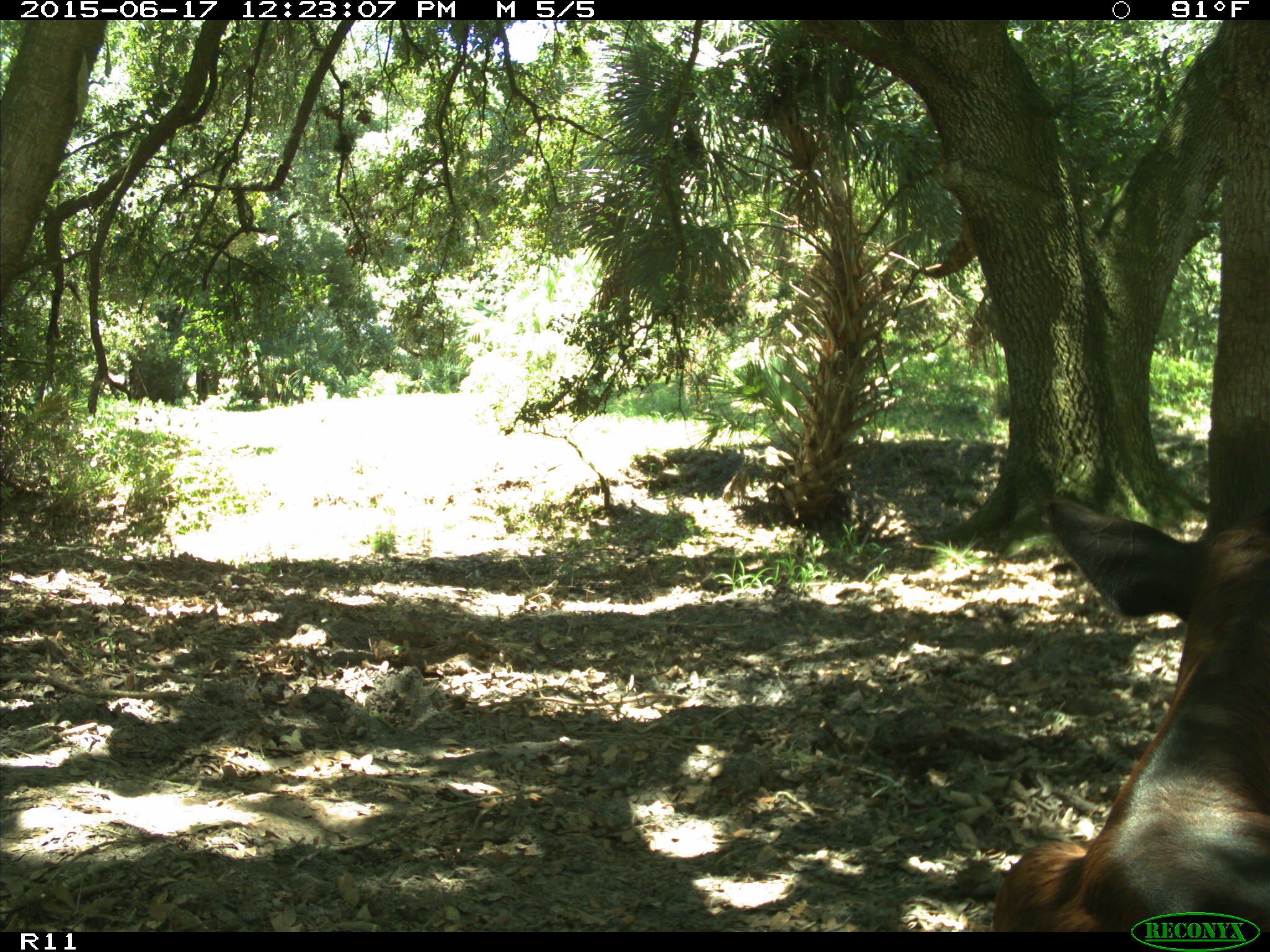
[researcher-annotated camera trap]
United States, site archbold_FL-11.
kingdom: Animalia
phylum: Chordata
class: Mammalia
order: Artiodactyla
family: Bovidae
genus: Bos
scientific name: Bos taurus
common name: domestic cow